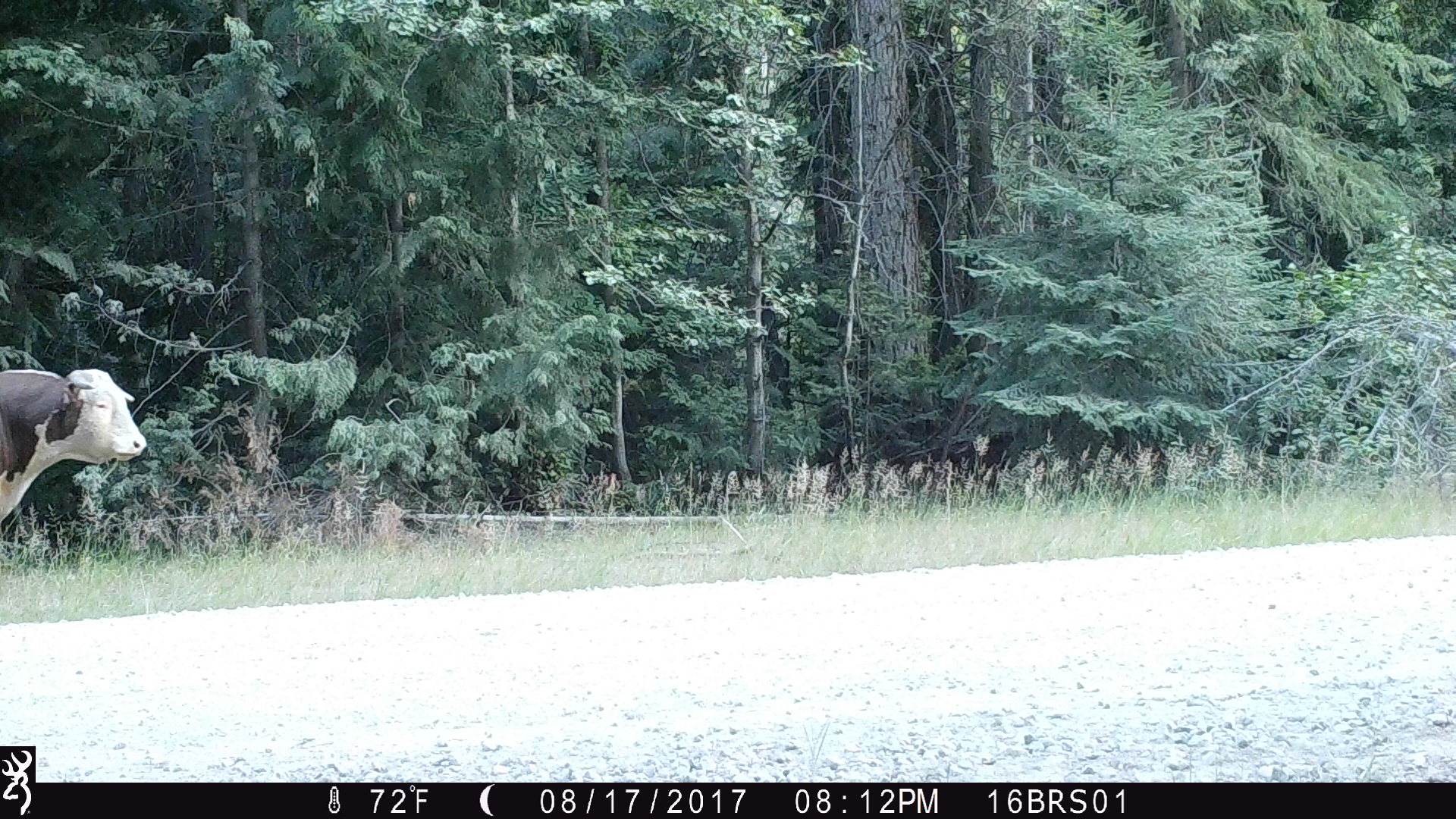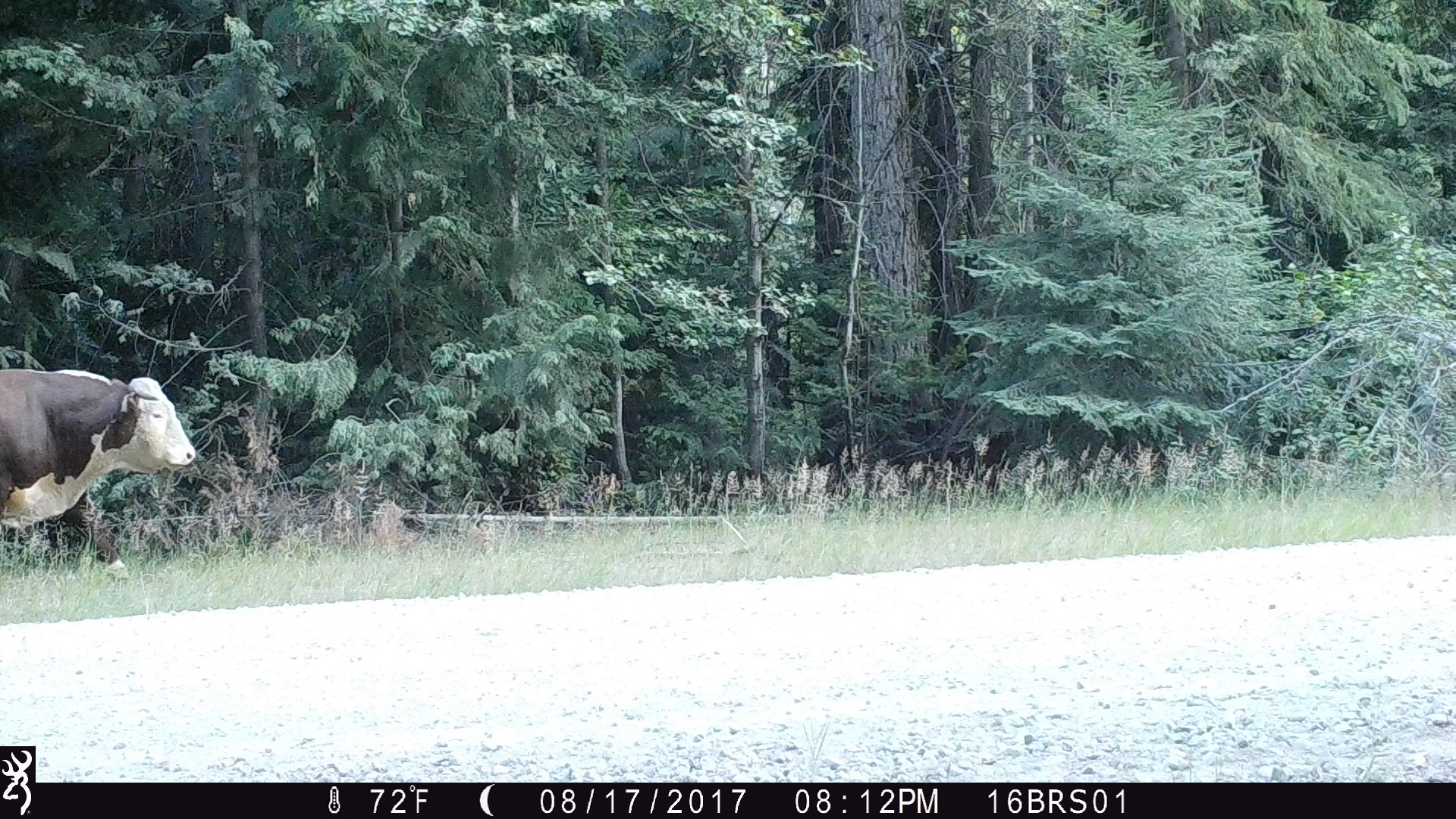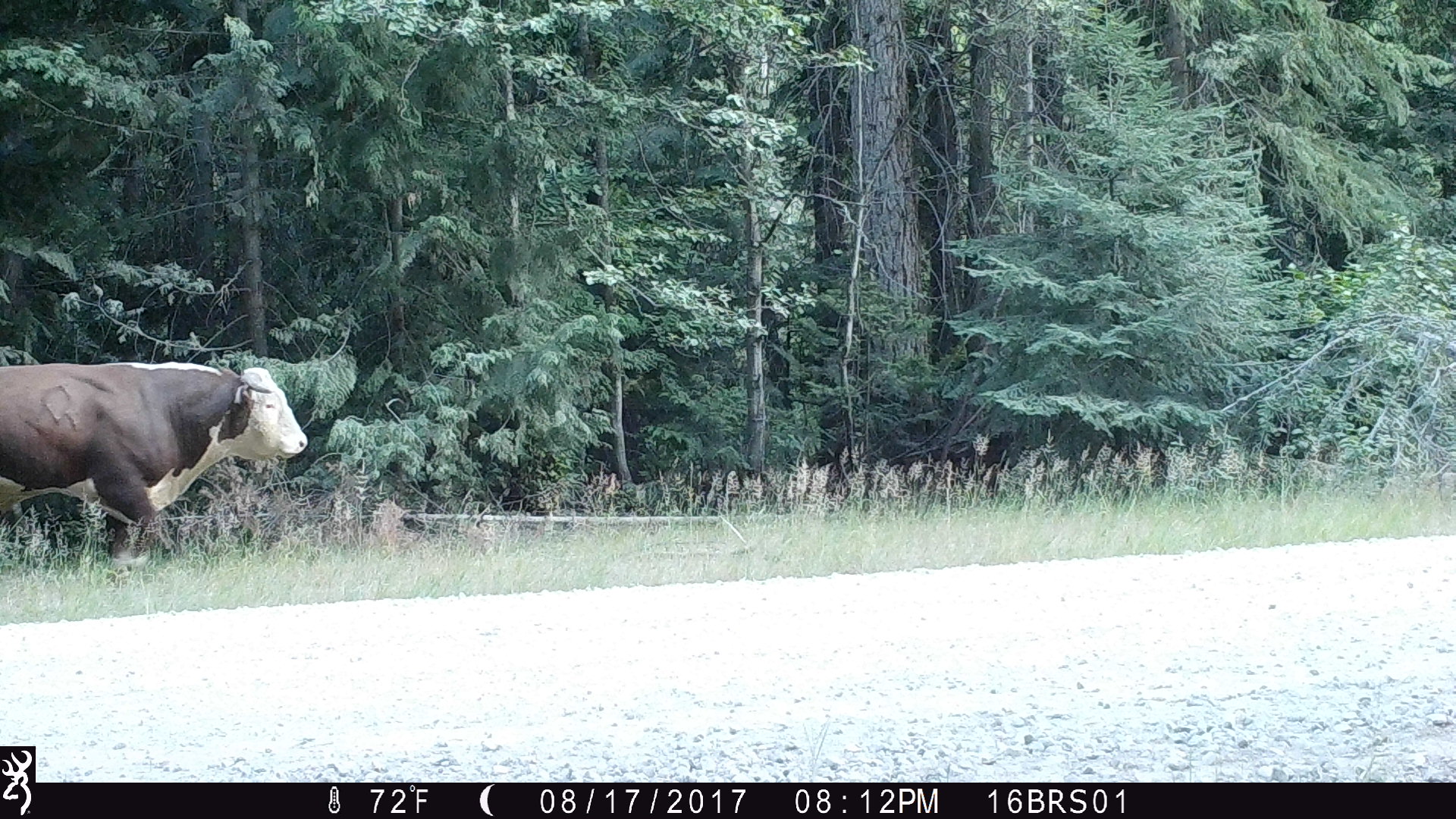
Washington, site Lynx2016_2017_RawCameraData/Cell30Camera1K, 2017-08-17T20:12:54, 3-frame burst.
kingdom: Animalia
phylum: Chordata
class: Mammalia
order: Artiodactyla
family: Bovidae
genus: Bos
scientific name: Bos taurus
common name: domestic cattle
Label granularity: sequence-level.